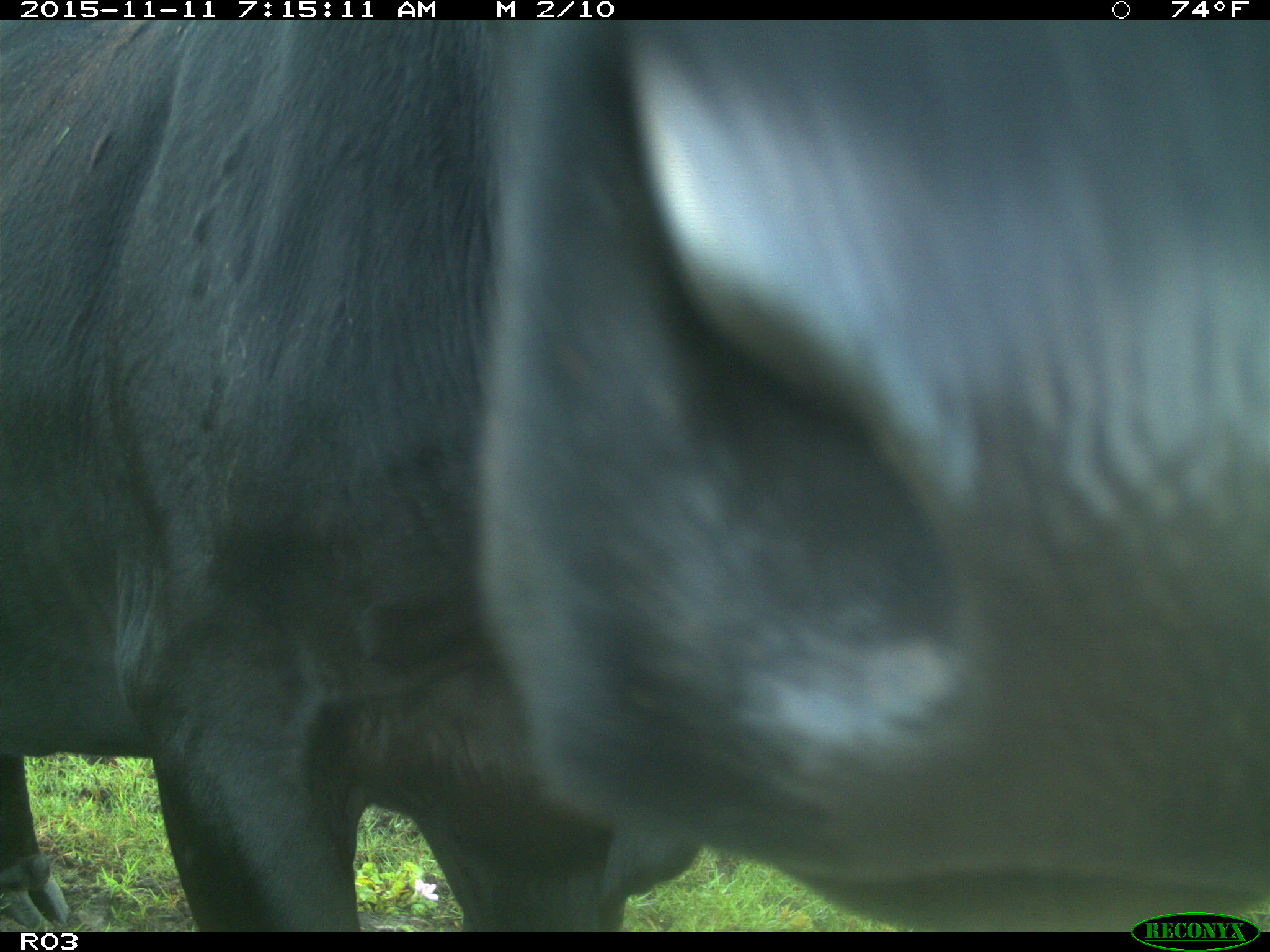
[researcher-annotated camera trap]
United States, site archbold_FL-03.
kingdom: Animalia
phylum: Chordata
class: Mammalia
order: Artiodactyla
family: Bovidae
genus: Bos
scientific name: Bos taurus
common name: domestic cow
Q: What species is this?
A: Bos taurus (domestic cow).